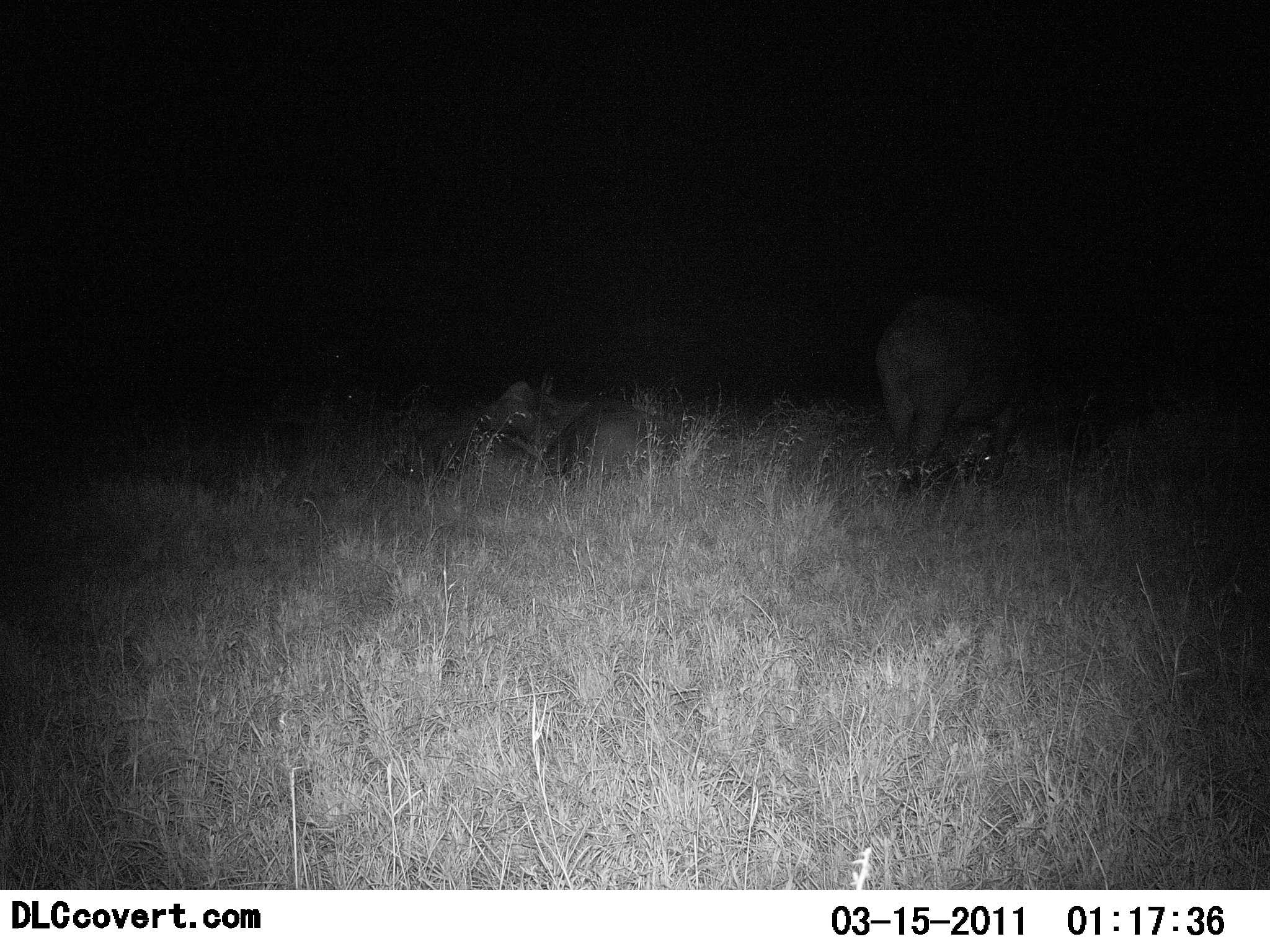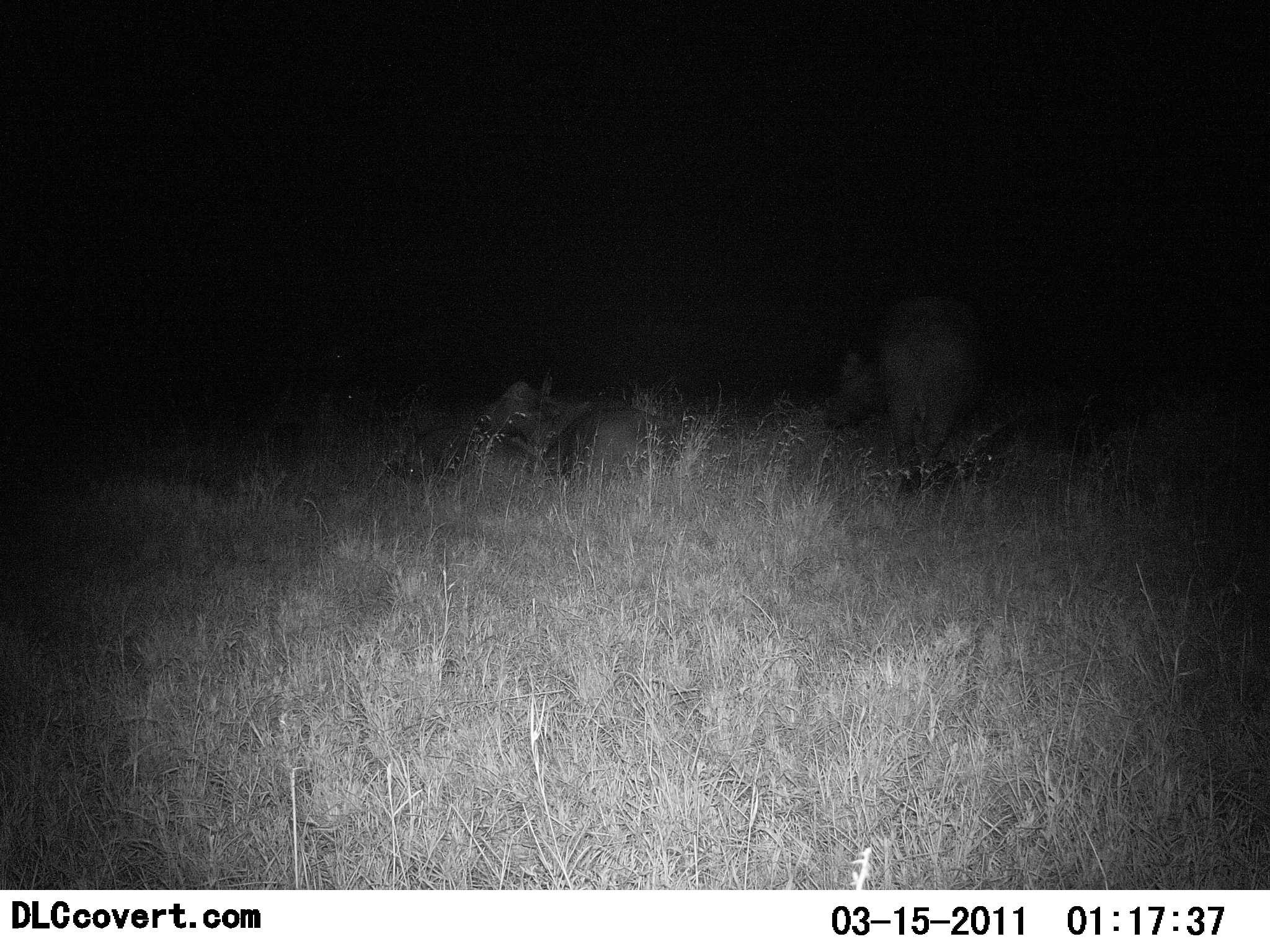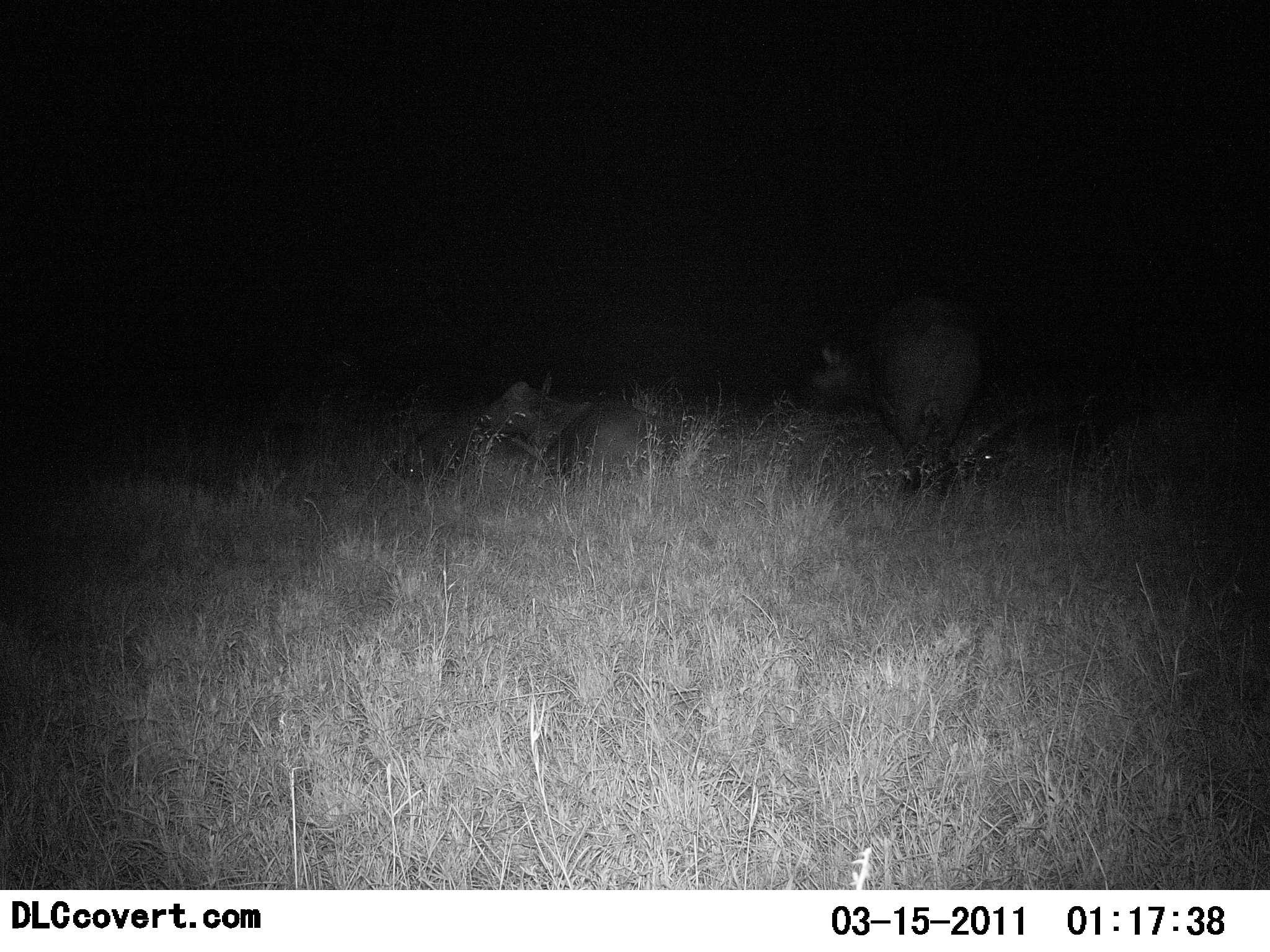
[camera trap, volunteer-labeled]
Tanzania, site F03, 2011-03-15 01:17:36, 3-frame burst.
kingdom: Animalia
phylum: Chordata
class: Mammalia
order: Artiodactyla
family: Bovidae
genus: Syncerus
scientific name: Syncerus caffer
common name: cape buffalo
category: buffalo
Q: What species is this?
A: Buffalo (cape buffalo) (Syncerus caffer).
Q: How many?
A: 1.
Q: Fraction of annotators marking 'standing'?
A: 58%.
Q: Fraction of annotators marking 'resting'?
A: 17%.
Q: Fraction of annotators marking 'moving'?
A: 25%.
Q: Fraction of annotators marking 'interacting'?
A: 0%.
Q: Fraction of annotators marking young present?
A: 8%.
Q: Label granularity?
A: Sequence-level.